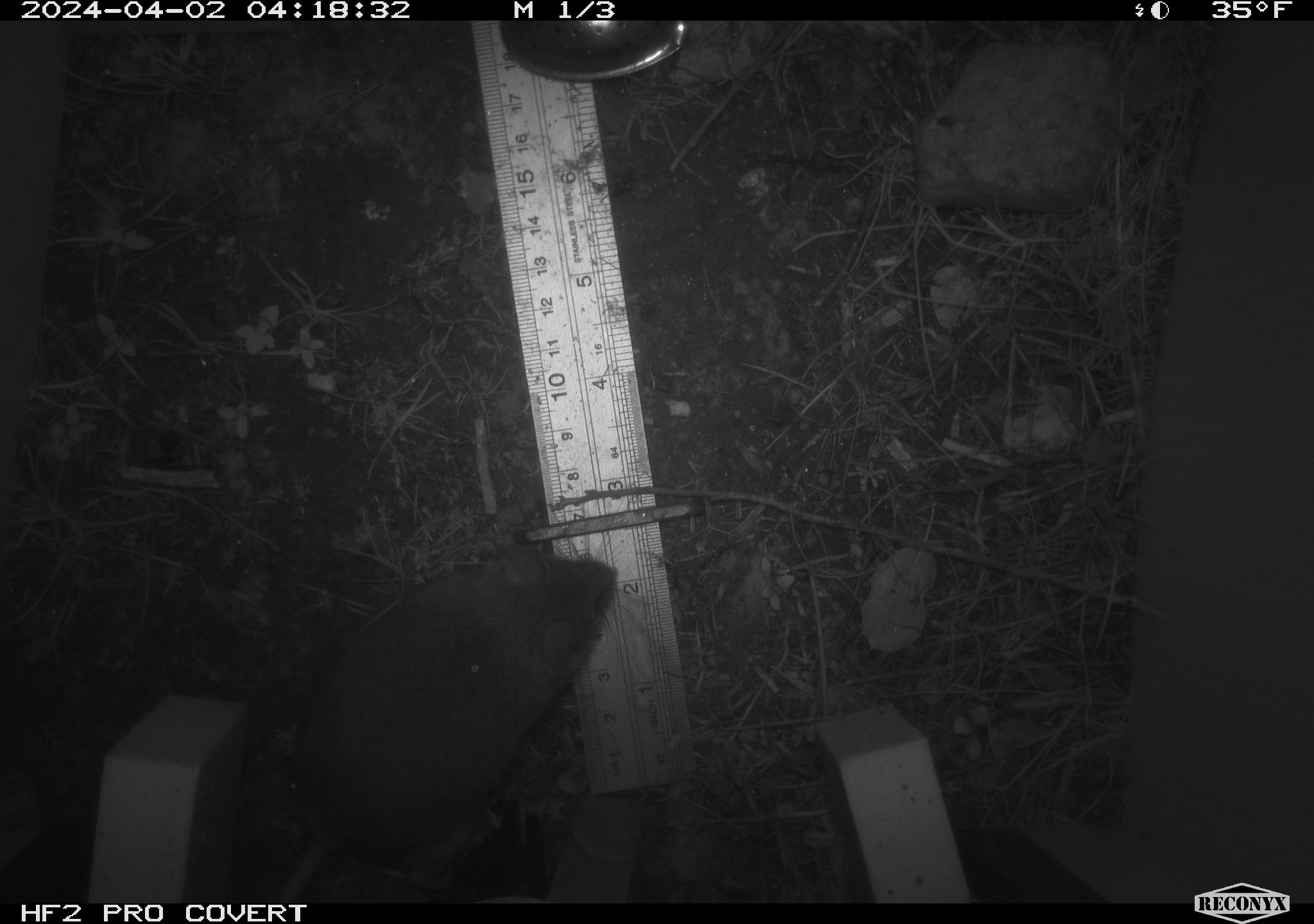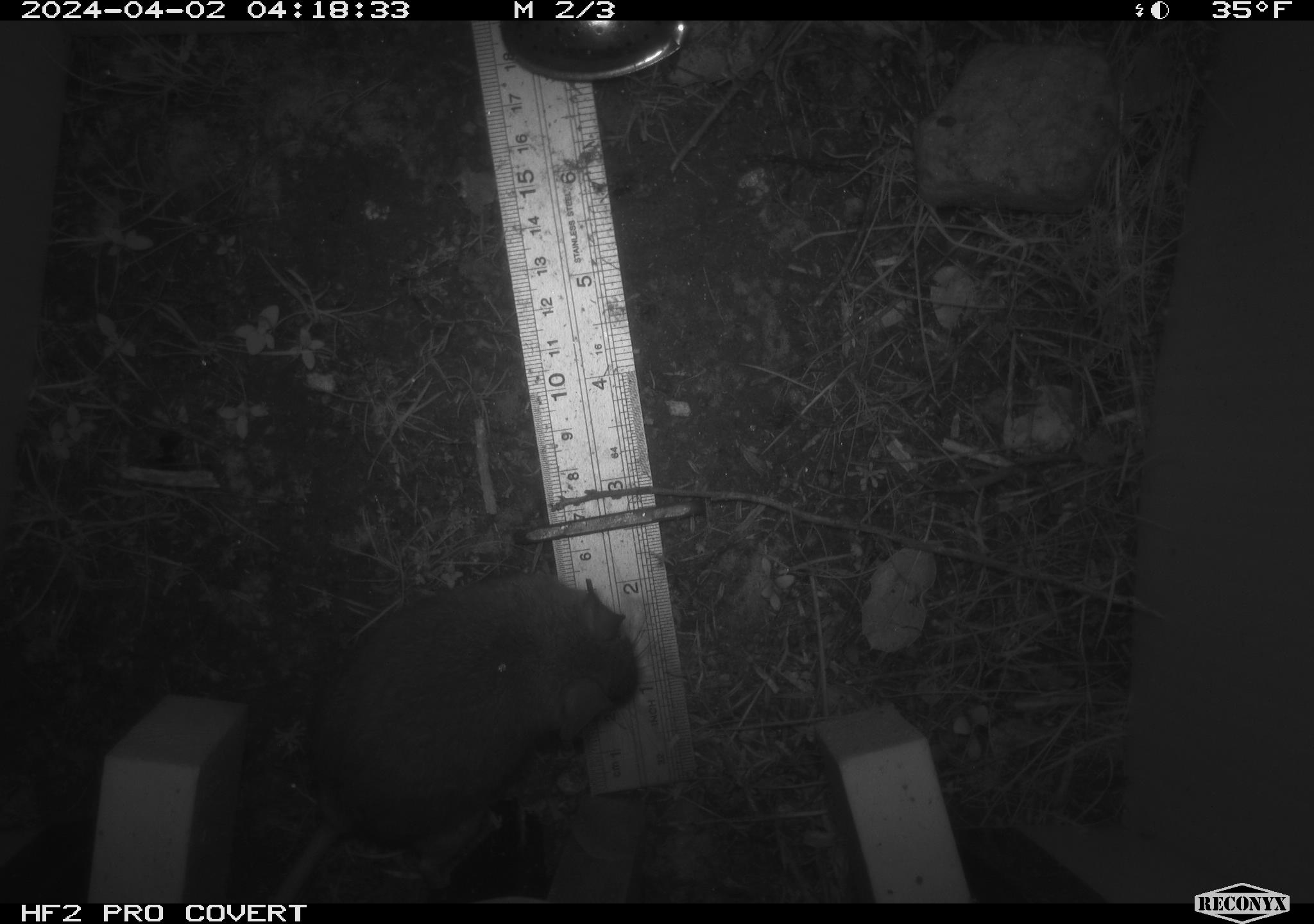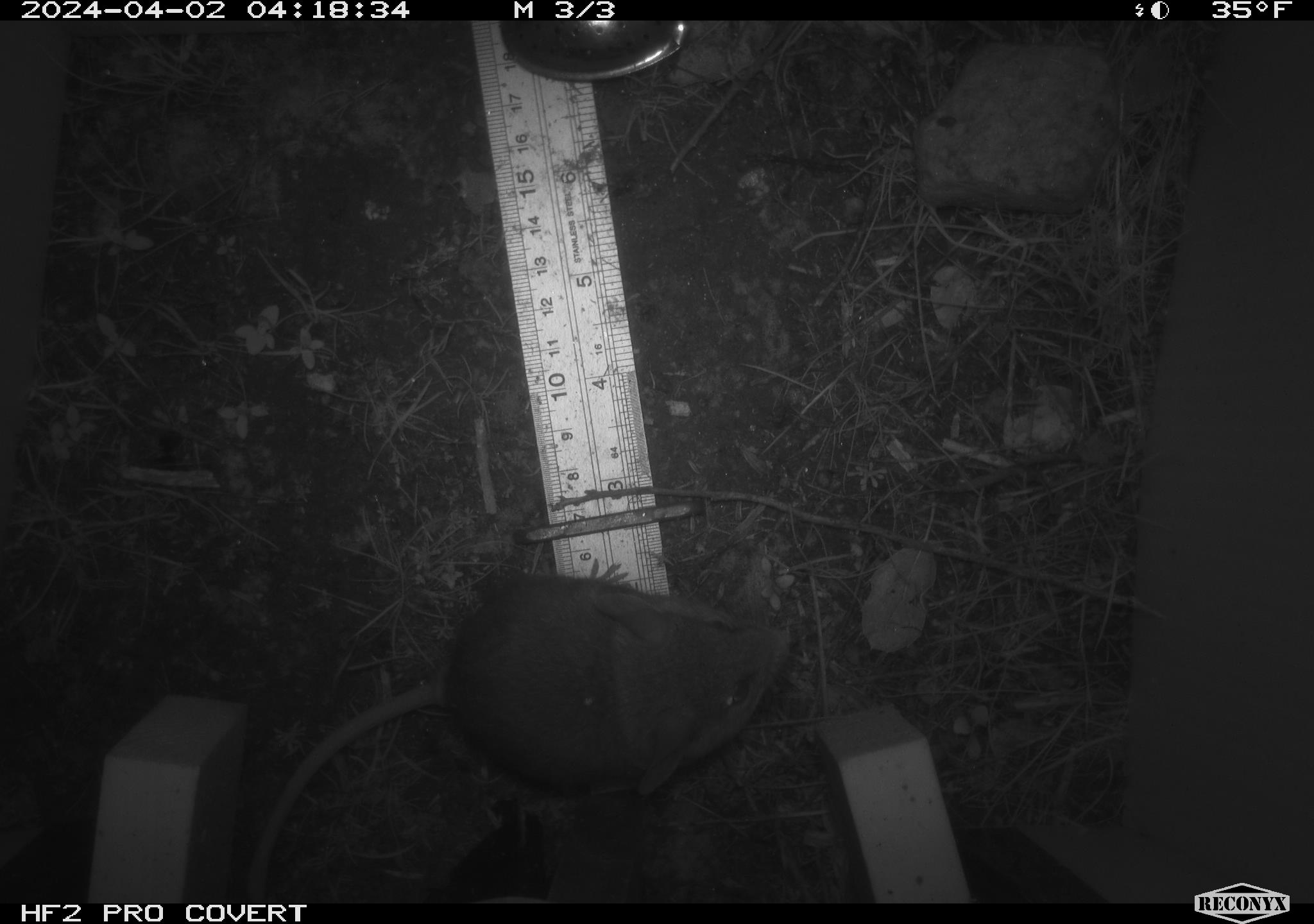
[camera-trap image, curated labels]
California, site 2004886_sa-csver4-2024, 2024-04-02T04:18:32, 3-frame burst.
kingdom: Animalia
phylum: Chordata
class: Mammalia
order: Rodentia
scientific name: Rodentia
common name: mouse species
Mouse species (Rodentia).